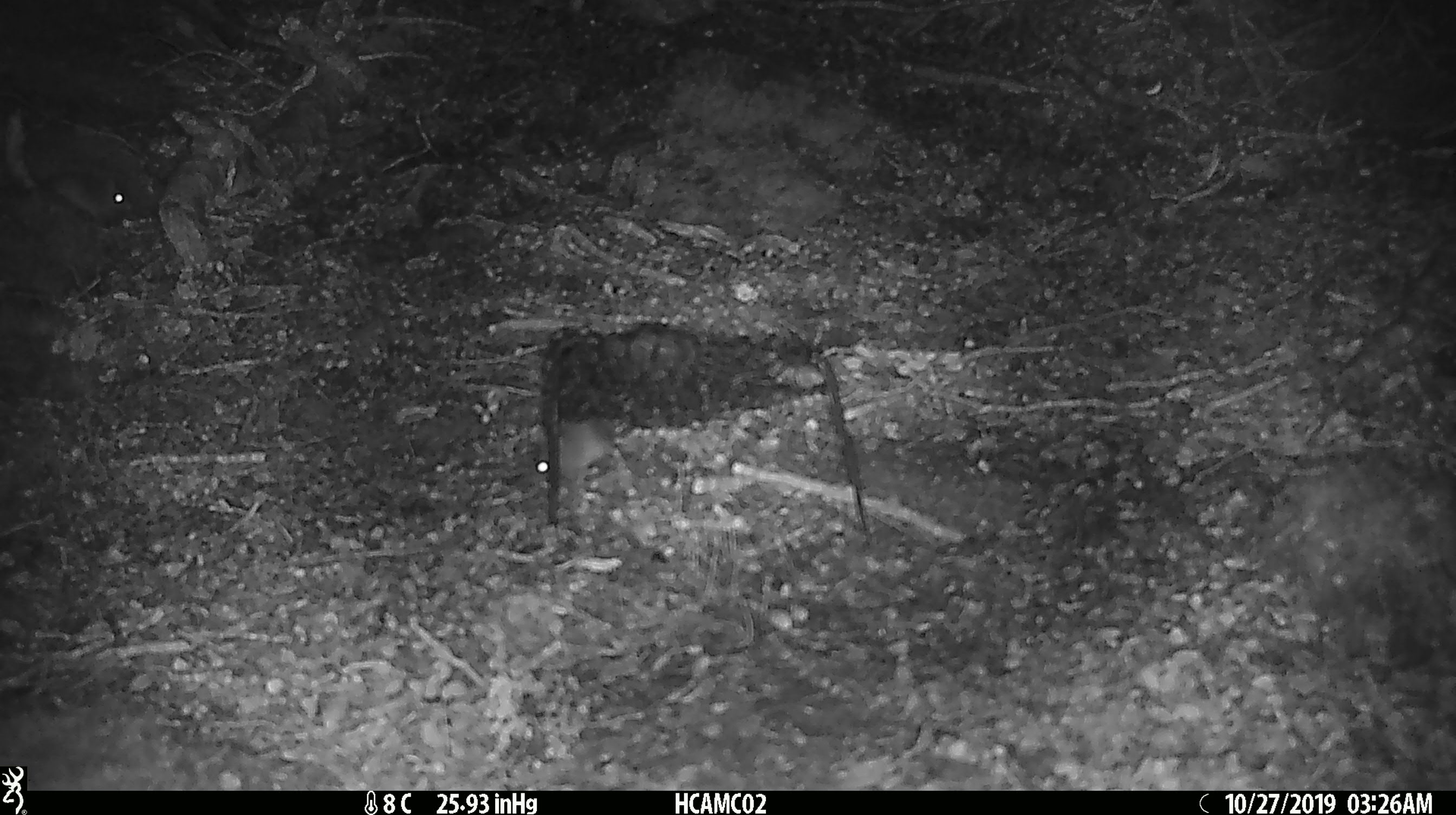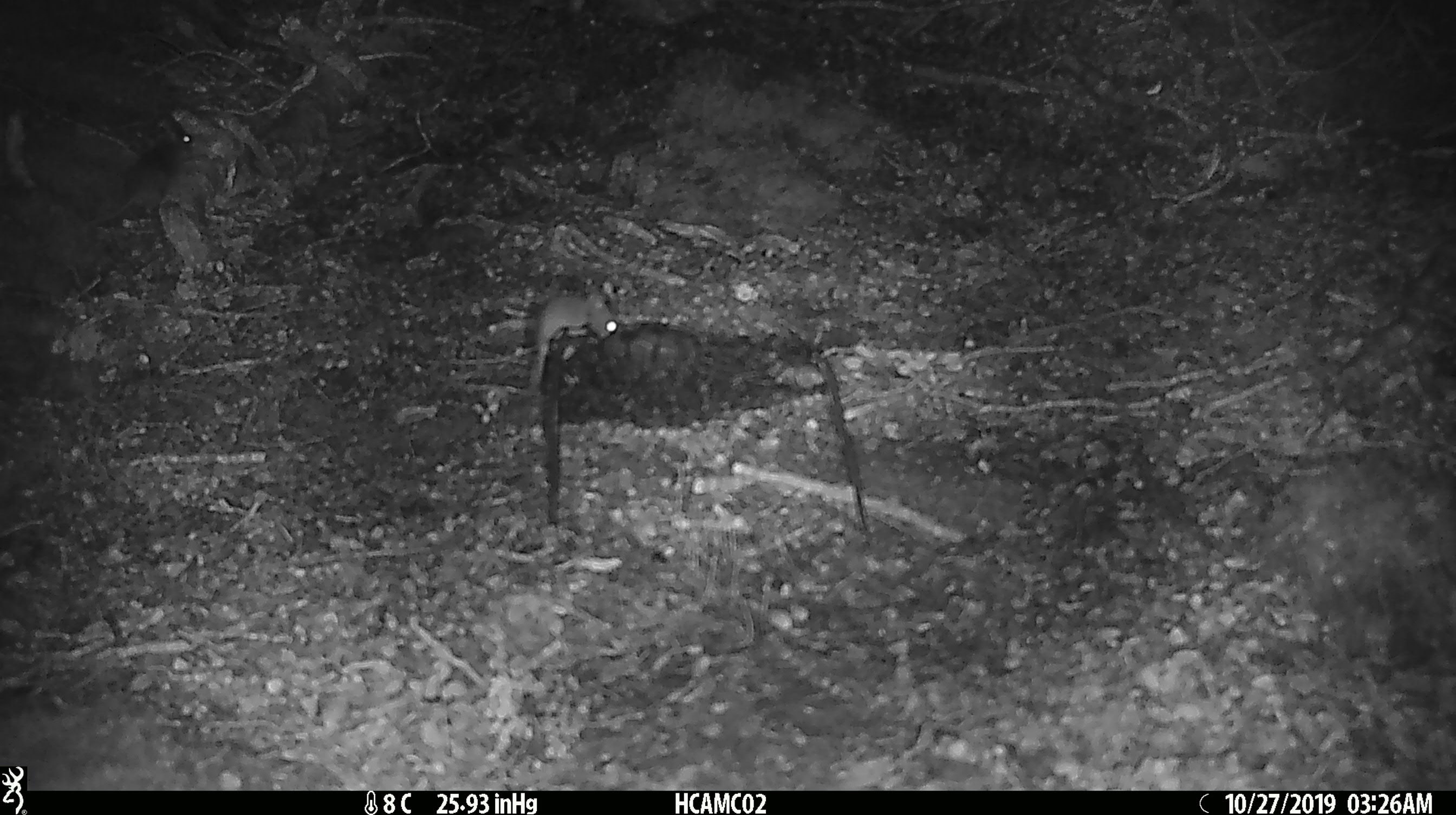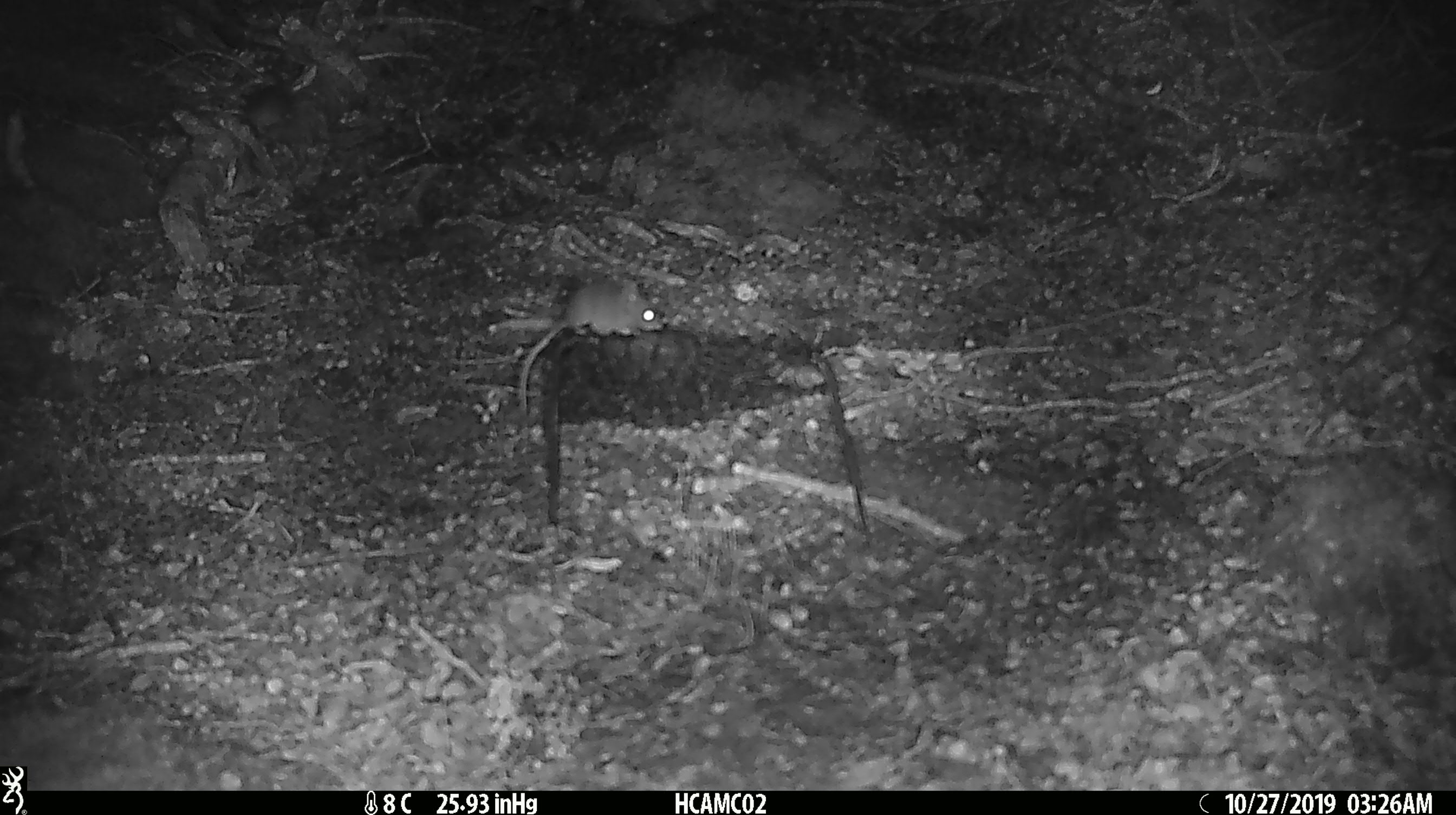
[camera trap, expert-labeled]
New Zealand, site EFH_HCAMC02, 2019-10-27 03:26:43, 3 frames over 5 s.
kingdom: Animalia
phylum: Chordata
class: Mammalia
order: Rodentia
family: Muridae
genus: Mus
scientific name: Mus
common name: mouse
Mouse (Mus).